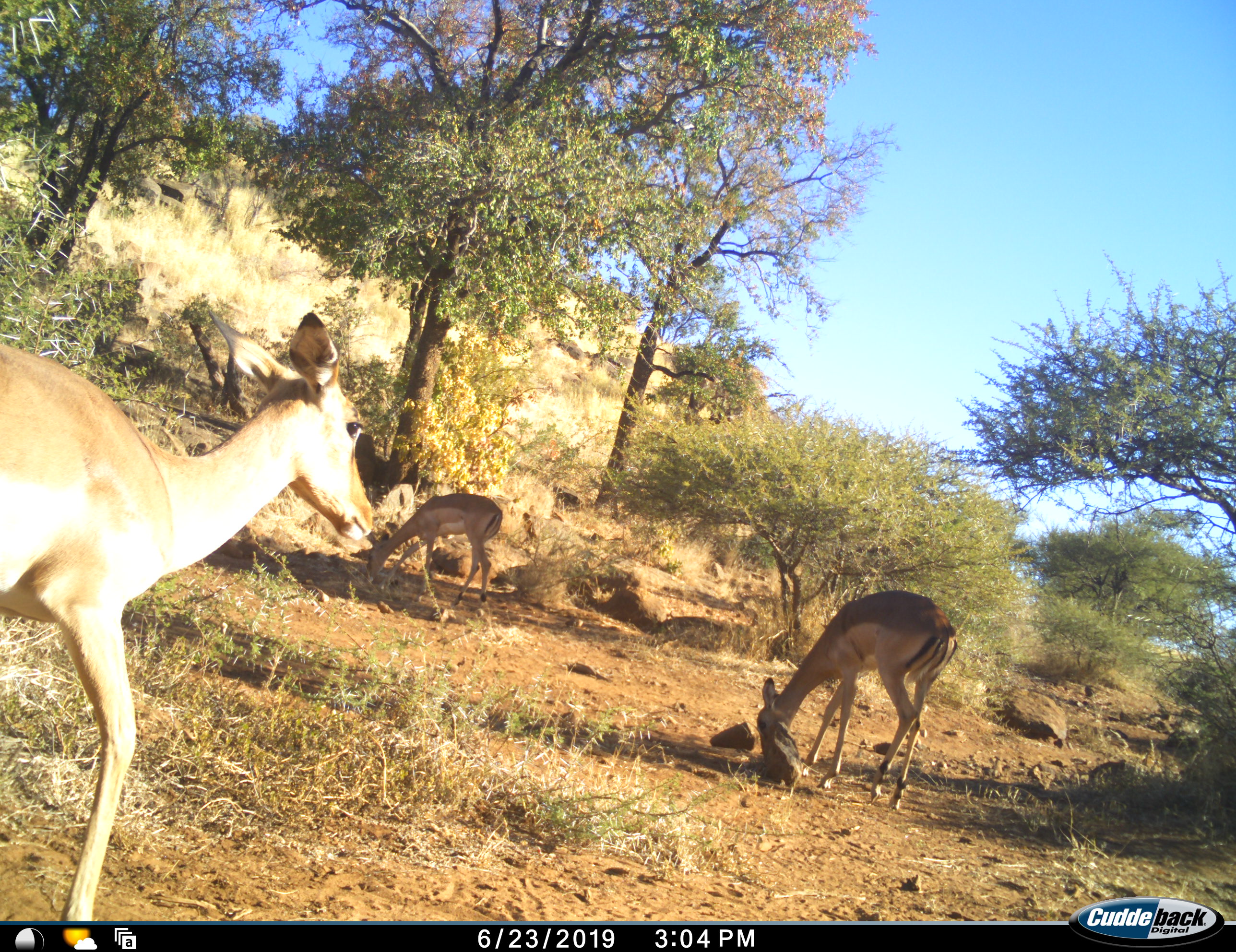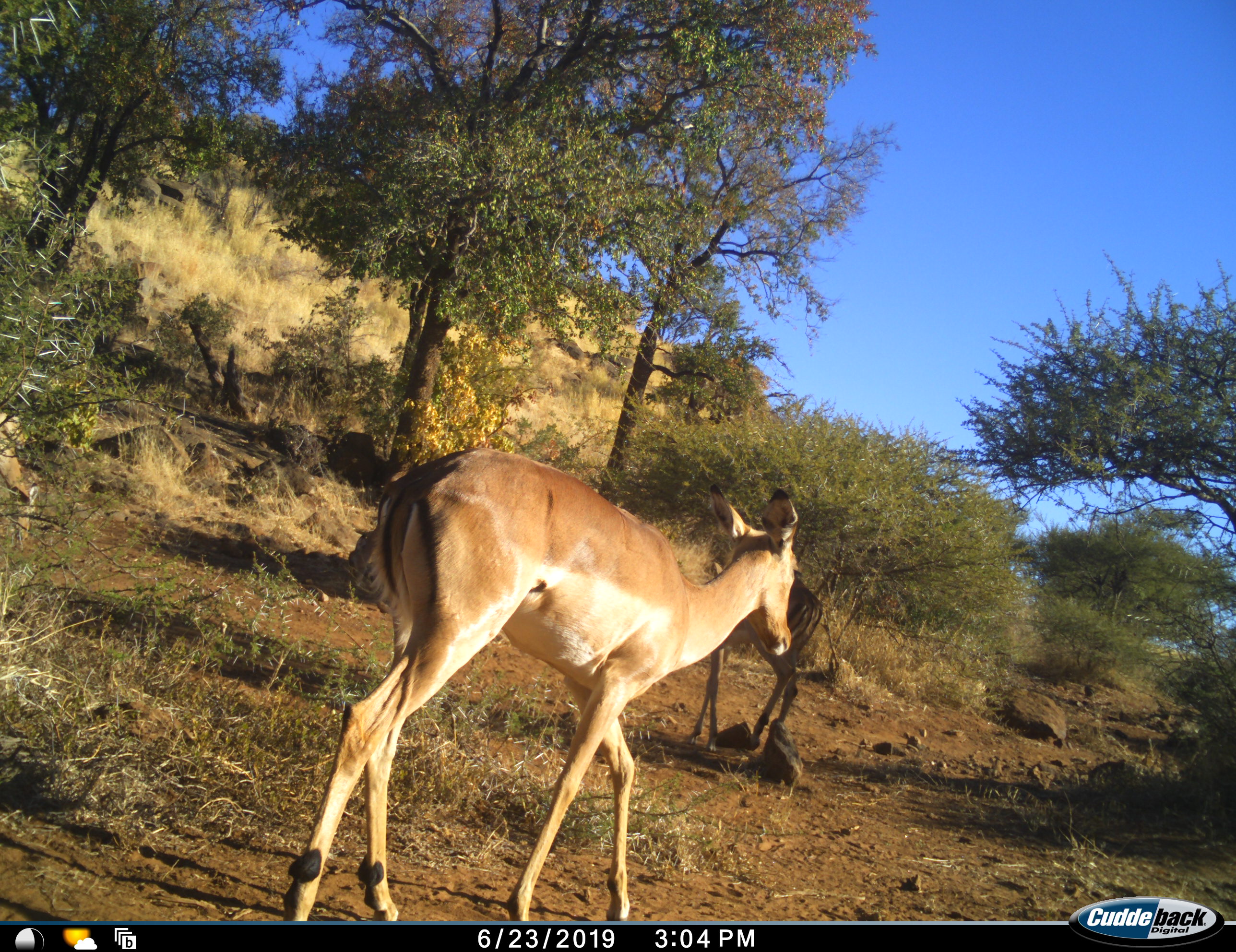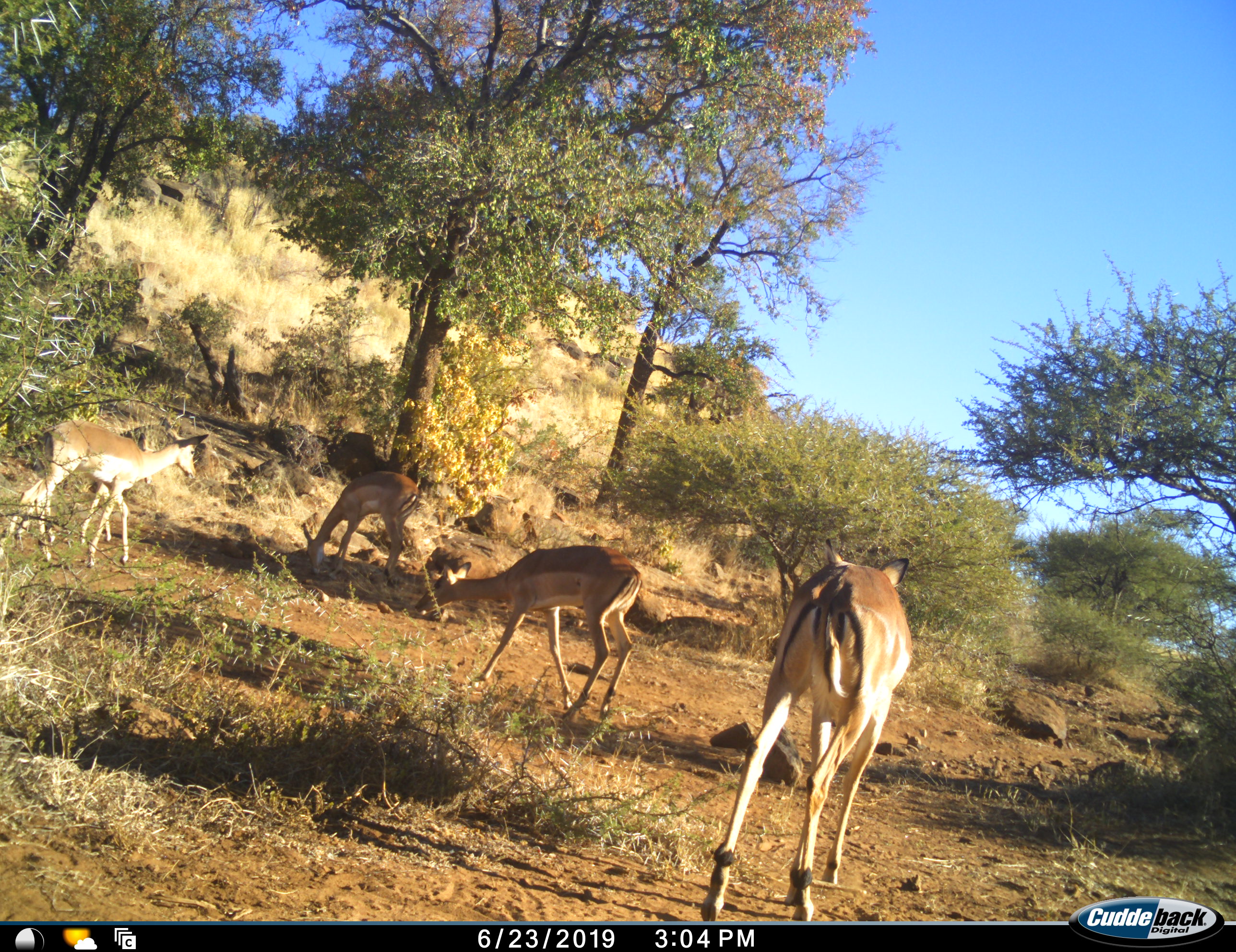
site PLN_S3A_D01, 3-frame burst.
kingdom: Animalia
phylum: Chordata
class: Mammalia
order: Artiodactyla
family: Bovidae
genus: Aepyceros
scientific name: Aepyceros melampus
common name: impala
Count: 4.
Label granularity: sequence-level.